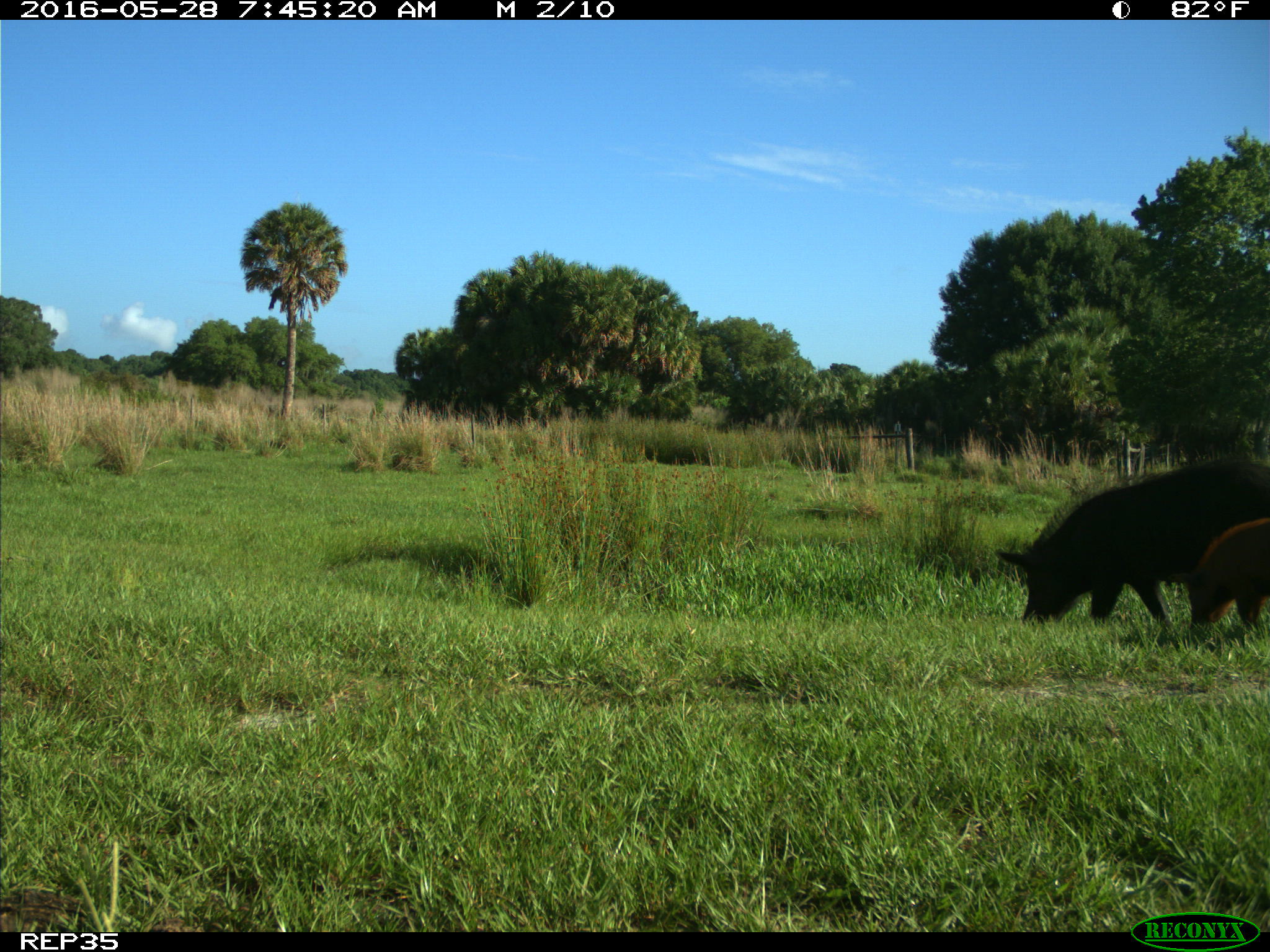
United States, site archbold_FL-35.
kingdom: Animalia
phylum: Chordata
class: Mammalia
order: Artiodactyla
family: Suidae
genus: Sus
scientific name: Sus scrofa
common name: wild boar